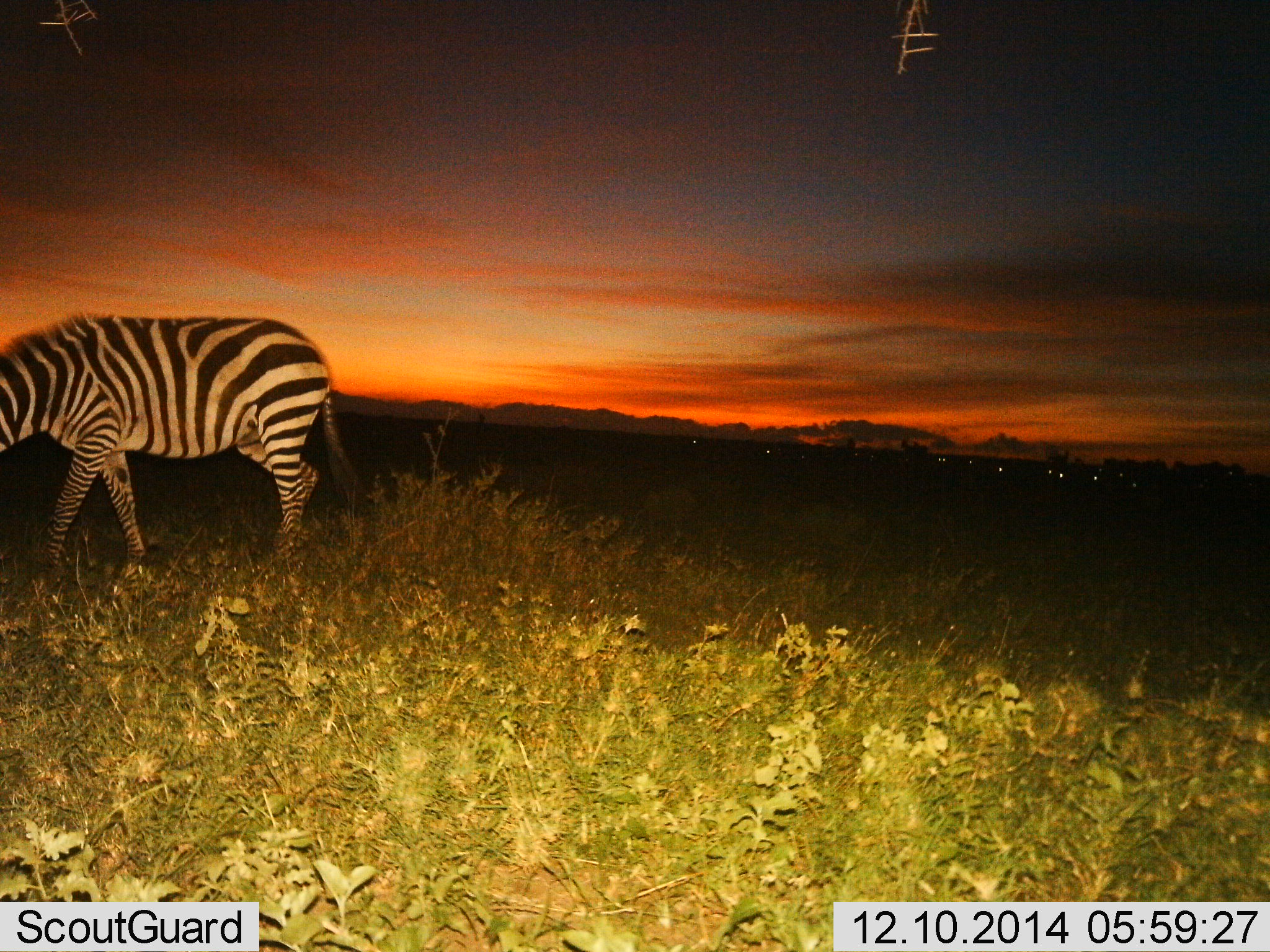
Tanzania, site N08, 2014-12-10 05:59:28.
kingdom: Animalia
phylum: Chordata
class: Mammalia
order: Perissodactyla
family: Equidae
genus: Equus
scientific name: Equus quagga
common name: plains zebra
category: zebra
Zebra (plains zebra) (Equus quagga), count 1. Behavior (volunteer vote fractions): standing 73%, resting 0%, moving 9%, interacting 0%. Young present (vote fraction): 0%. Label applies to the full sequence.